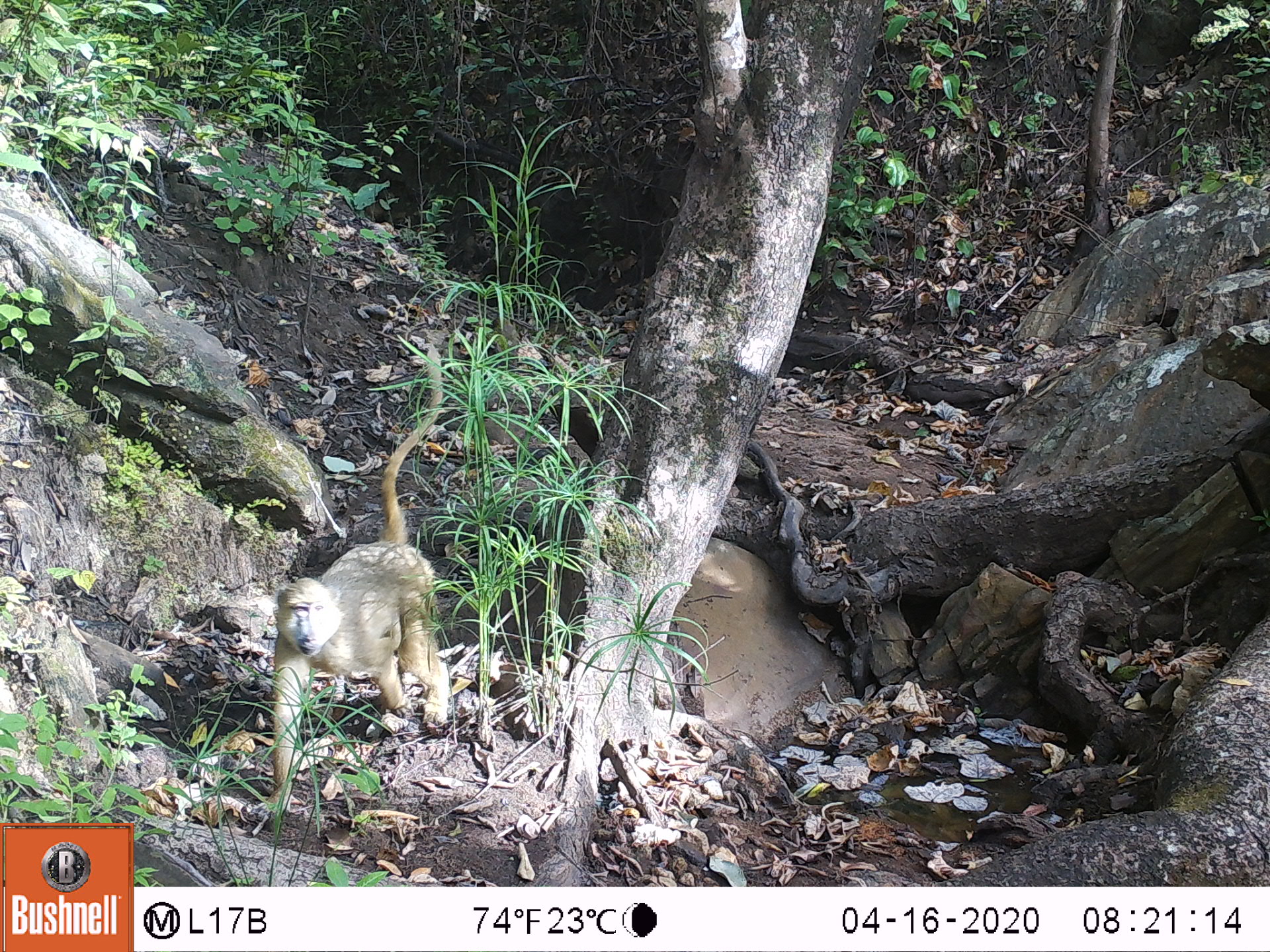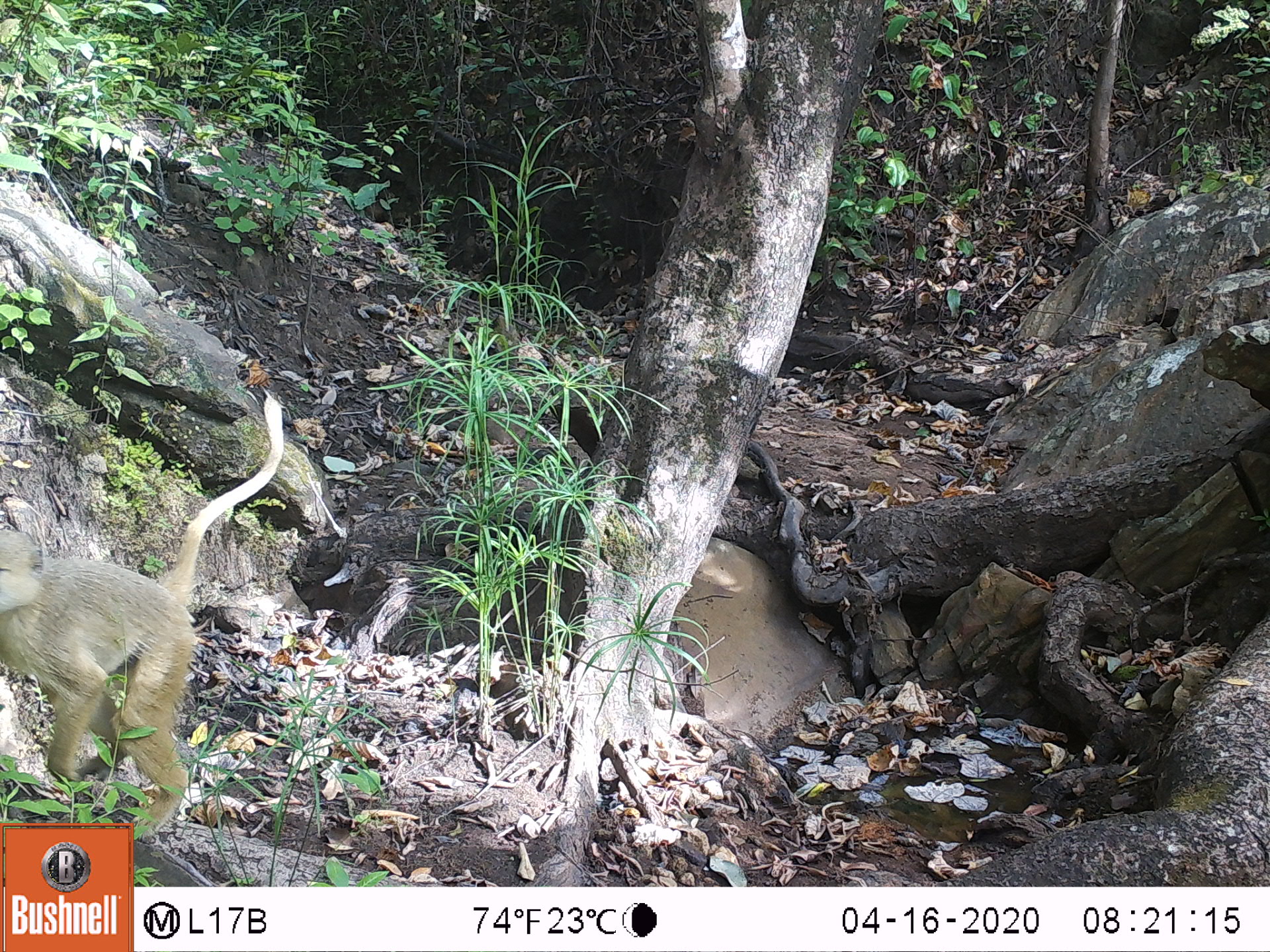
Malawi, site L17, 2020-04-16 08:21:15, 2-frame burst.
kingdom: Animalia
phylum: Chordata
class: Mammalia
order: Primates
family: Cercopithecidae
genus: Papio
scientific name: Papio cynocephalus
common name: yellow baboon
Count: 1.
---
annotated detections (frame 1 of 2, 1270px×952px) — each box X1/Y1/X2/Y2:
yellow baboon: 256/345/450/826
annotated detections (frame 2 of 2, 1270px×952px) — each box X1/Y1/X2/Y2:
yellow baboon: 2/402/278/821